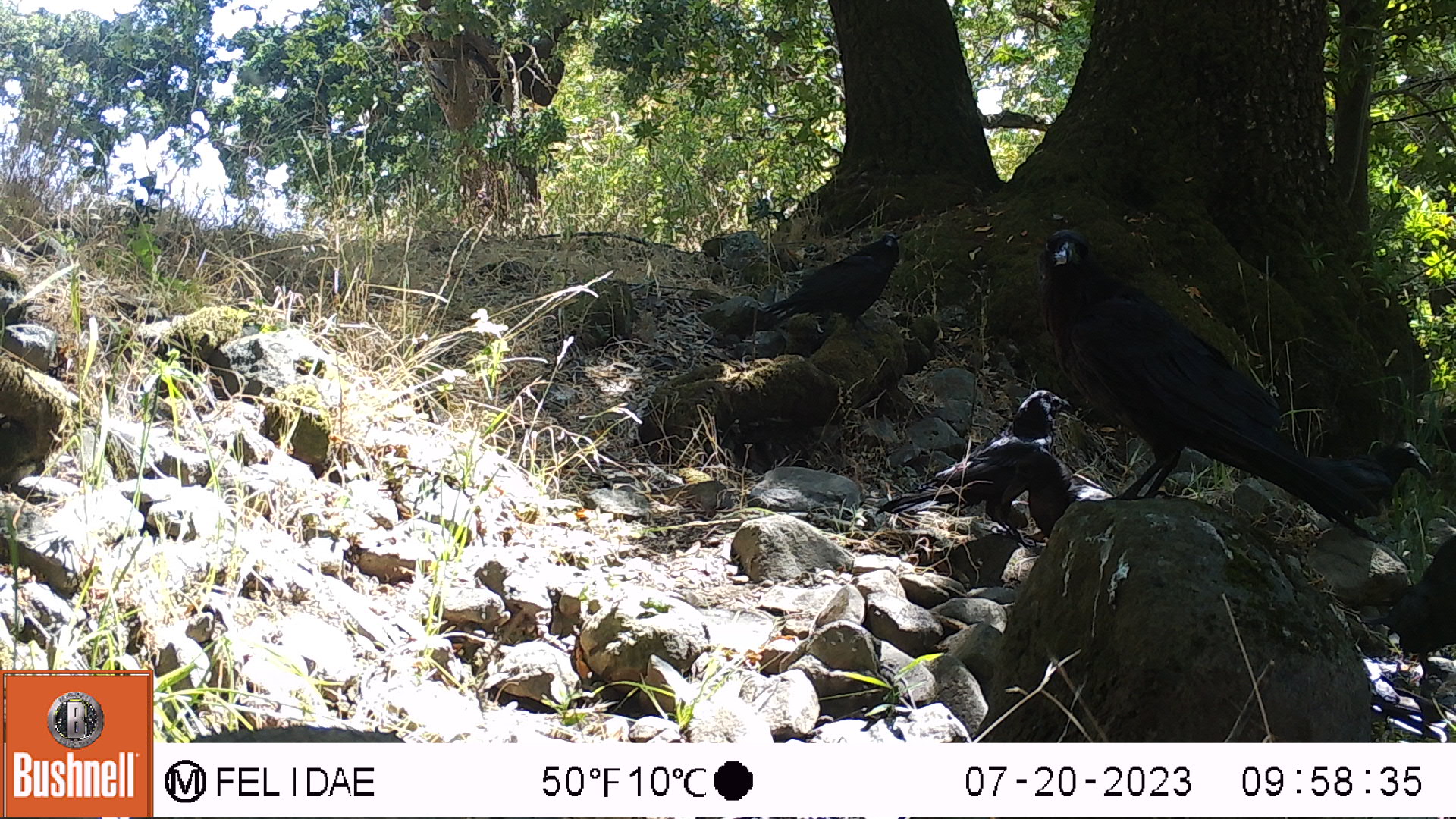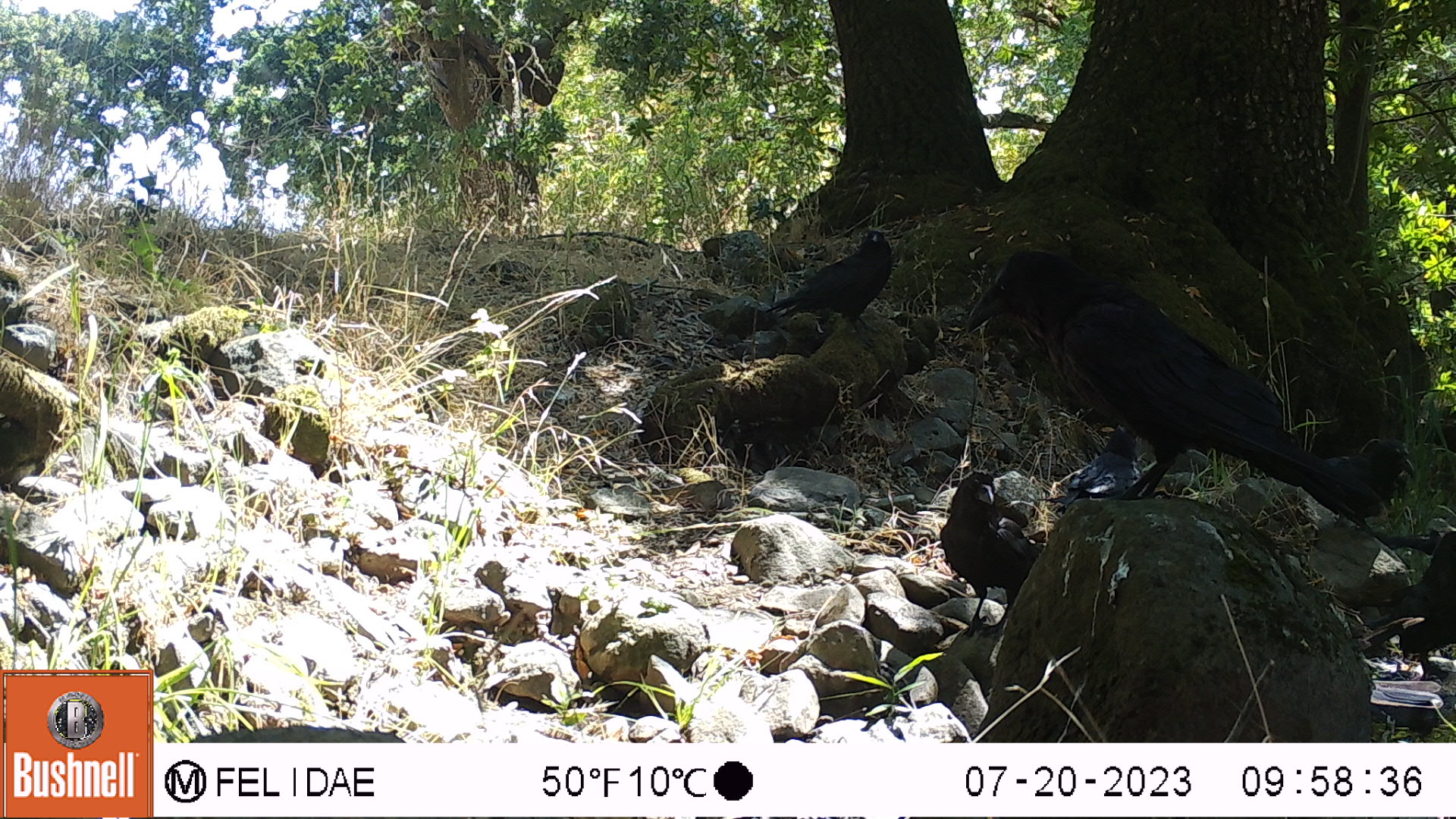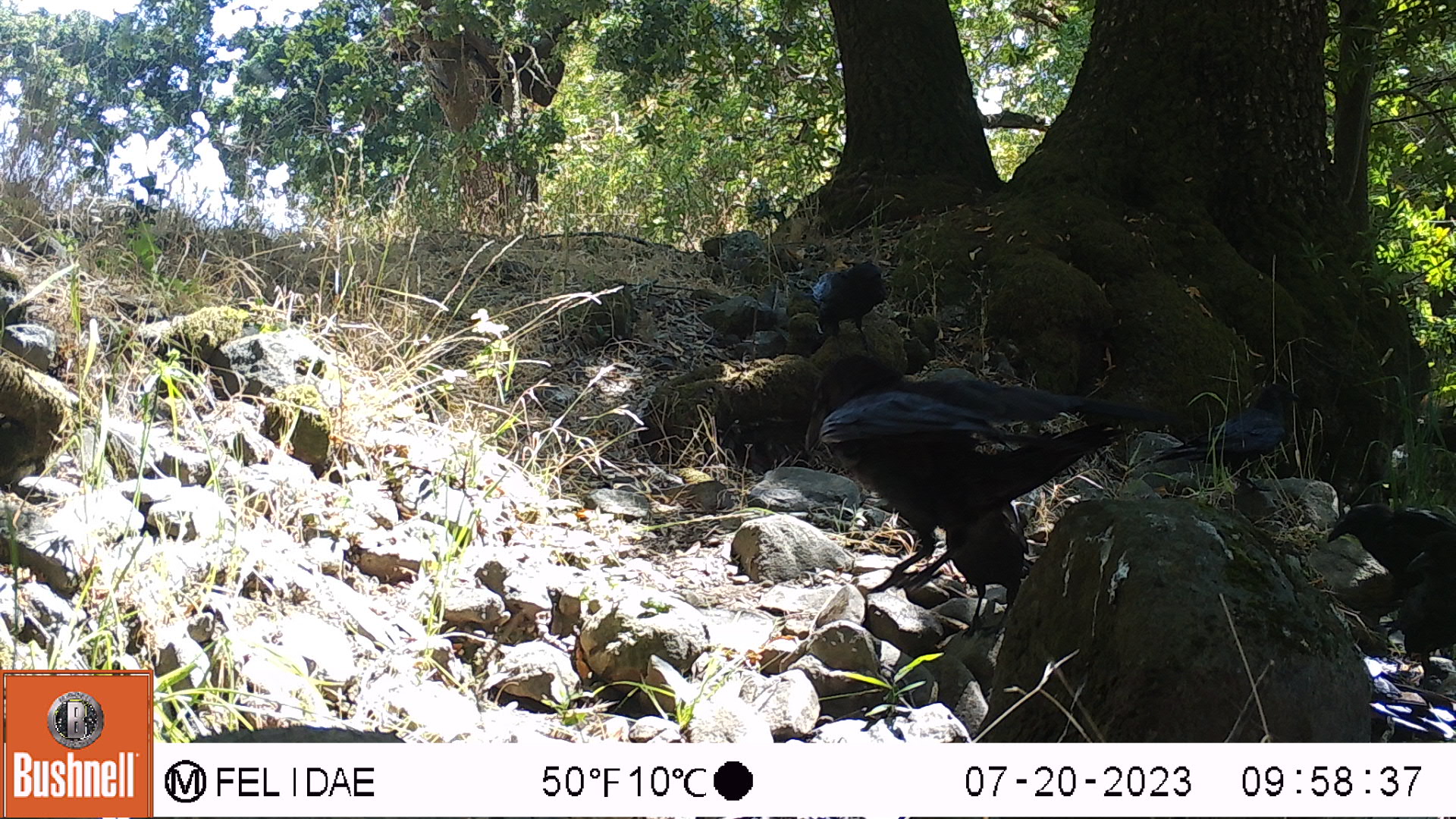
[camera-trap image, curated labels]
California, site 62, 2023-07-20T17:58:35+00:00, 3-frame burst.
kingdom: Animalia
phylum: Chordata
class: Aves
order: Passeriformes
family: Corvidae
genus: Corvus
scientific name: Corvus brachyrhynchos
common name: american crow